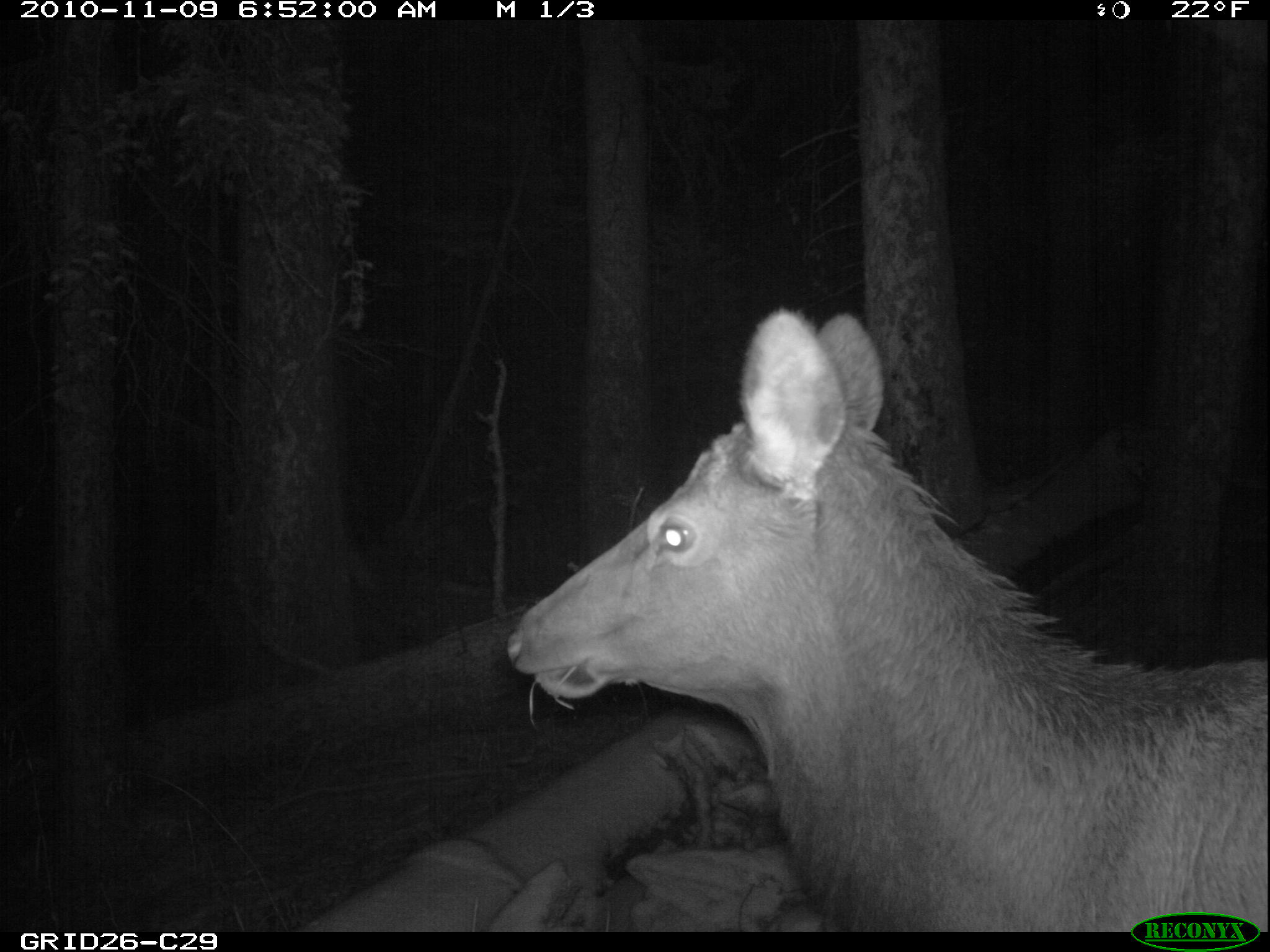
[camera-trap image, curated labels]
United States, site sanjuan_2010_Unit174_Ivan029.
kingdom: Animalia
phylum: Chordata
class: Mammalia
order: Artiodactyla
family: Cervidae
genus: Cervus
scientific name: Cervus elaphus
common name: red deer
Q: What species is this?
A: Cervus elaphus (red deer).